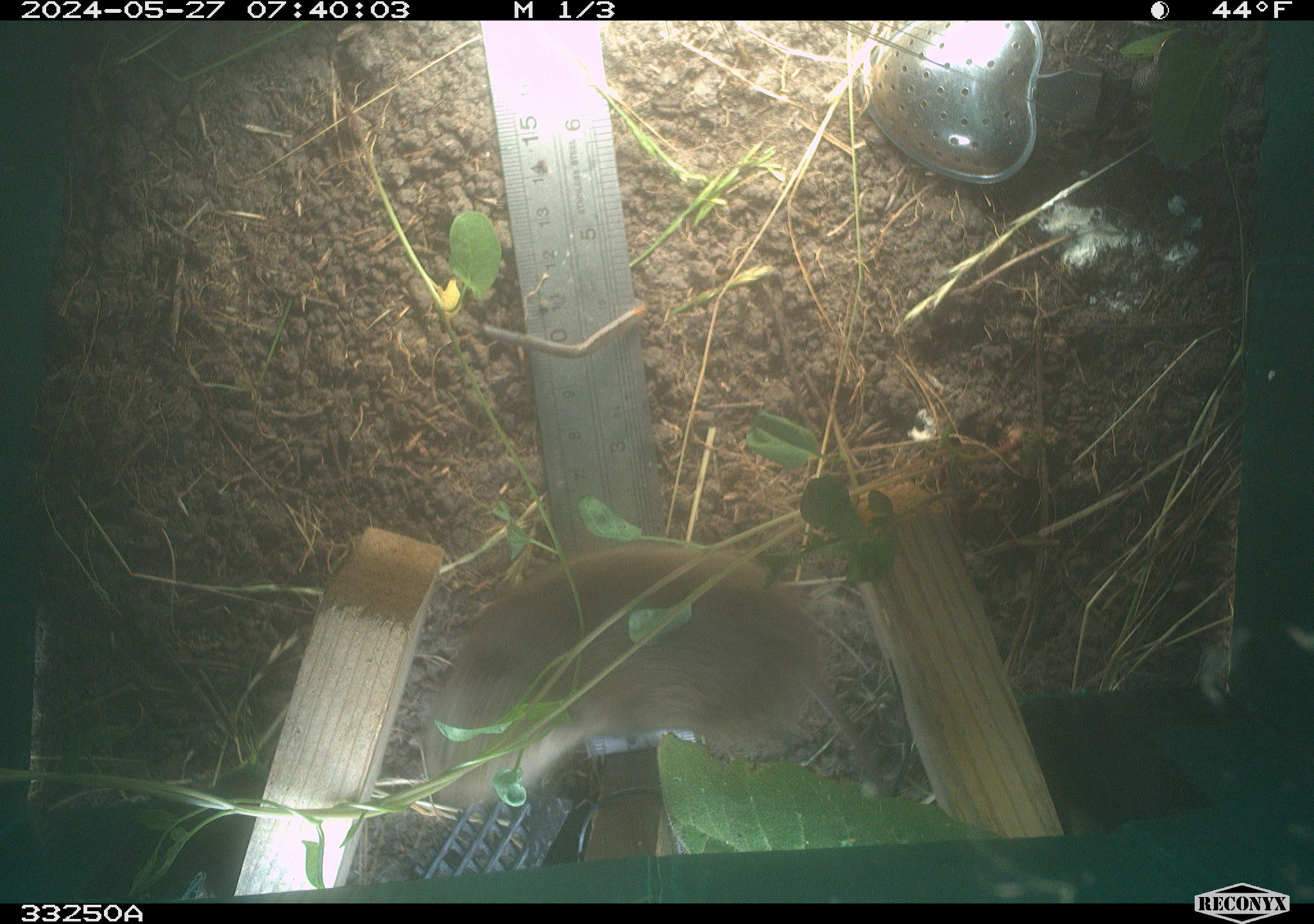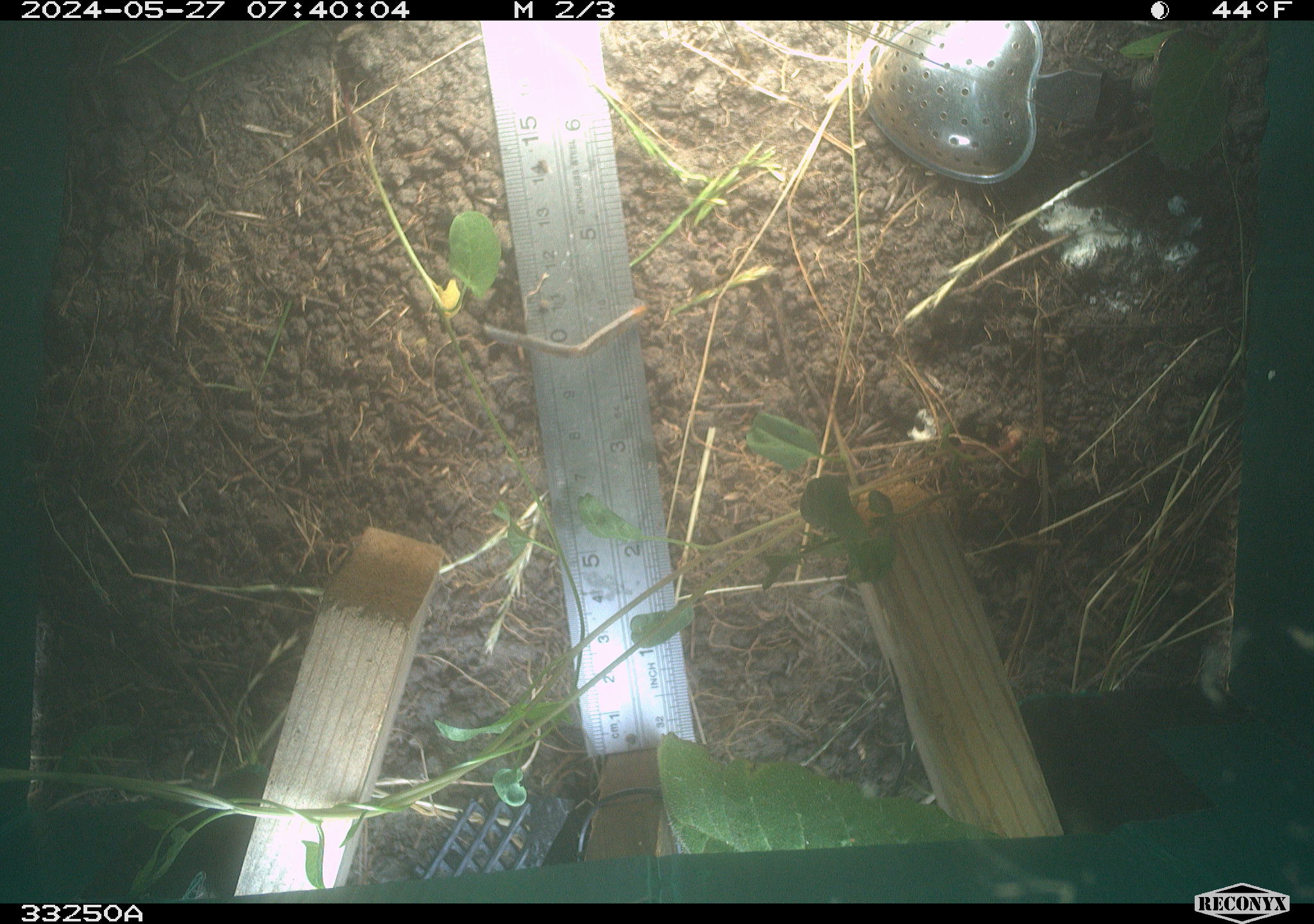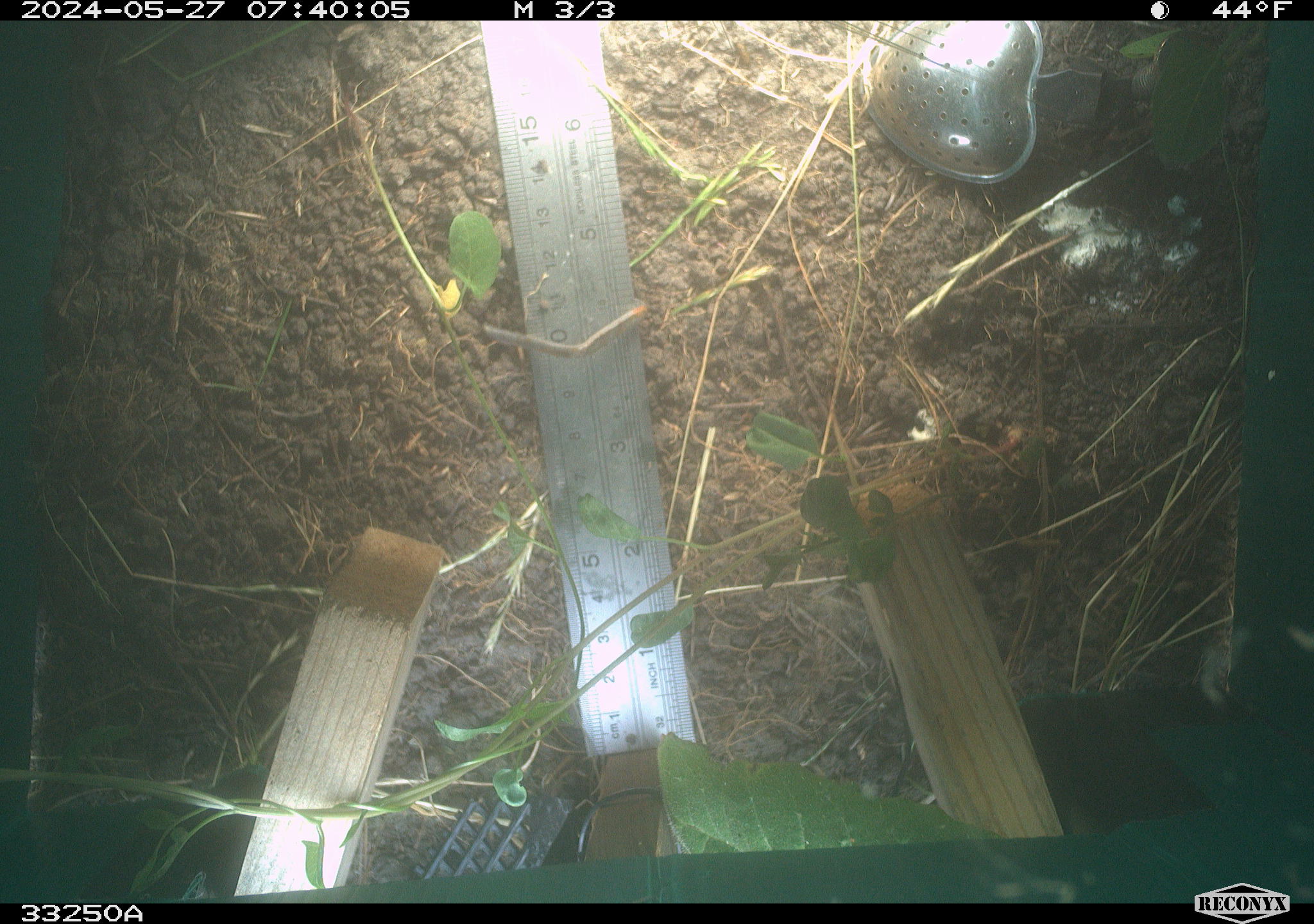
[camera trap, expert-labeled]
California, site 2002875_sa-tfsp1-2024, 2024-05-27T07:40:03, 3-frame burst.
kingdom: Animalia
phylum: Chordata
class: Mammalia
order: Rodentia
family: Cricetidae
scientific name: Arvicolinae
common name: voles, lemmings, and muskrats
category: arvicolinae subfamily